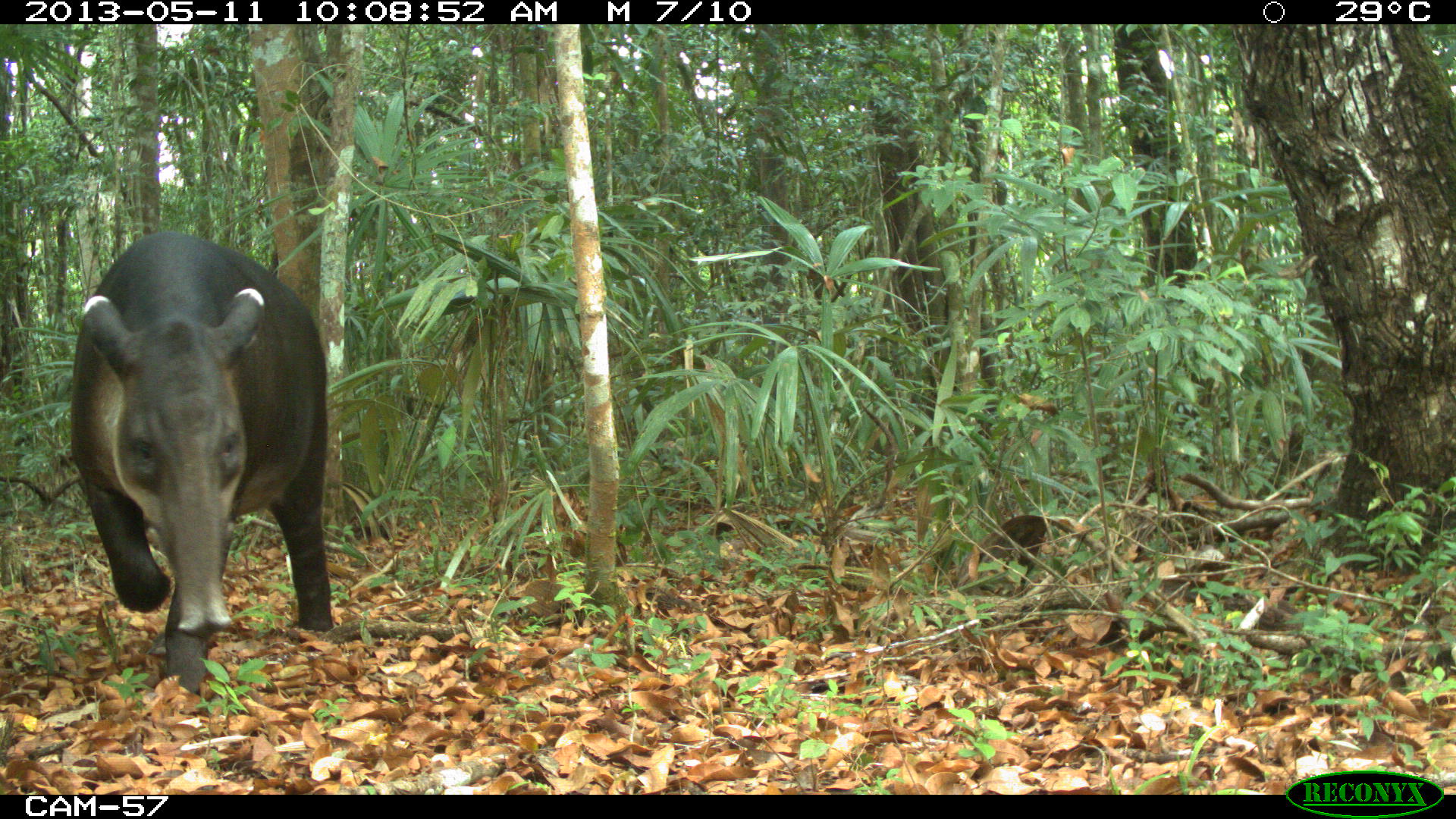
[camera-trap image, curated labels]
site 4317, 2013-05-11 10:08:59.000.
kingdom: Animalia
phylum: Chordata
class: Mammalia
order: Perissodactyla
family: Tapiridae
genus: Tapirus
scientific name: Tapirus bairdii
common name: baird's tapir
Tapirus bairdii (baird's tapir), count 2.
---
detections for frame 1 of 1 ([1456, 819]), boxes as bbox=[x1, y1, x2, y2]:
tapirus bairdii: bbox=[68, 231, 334, 695]